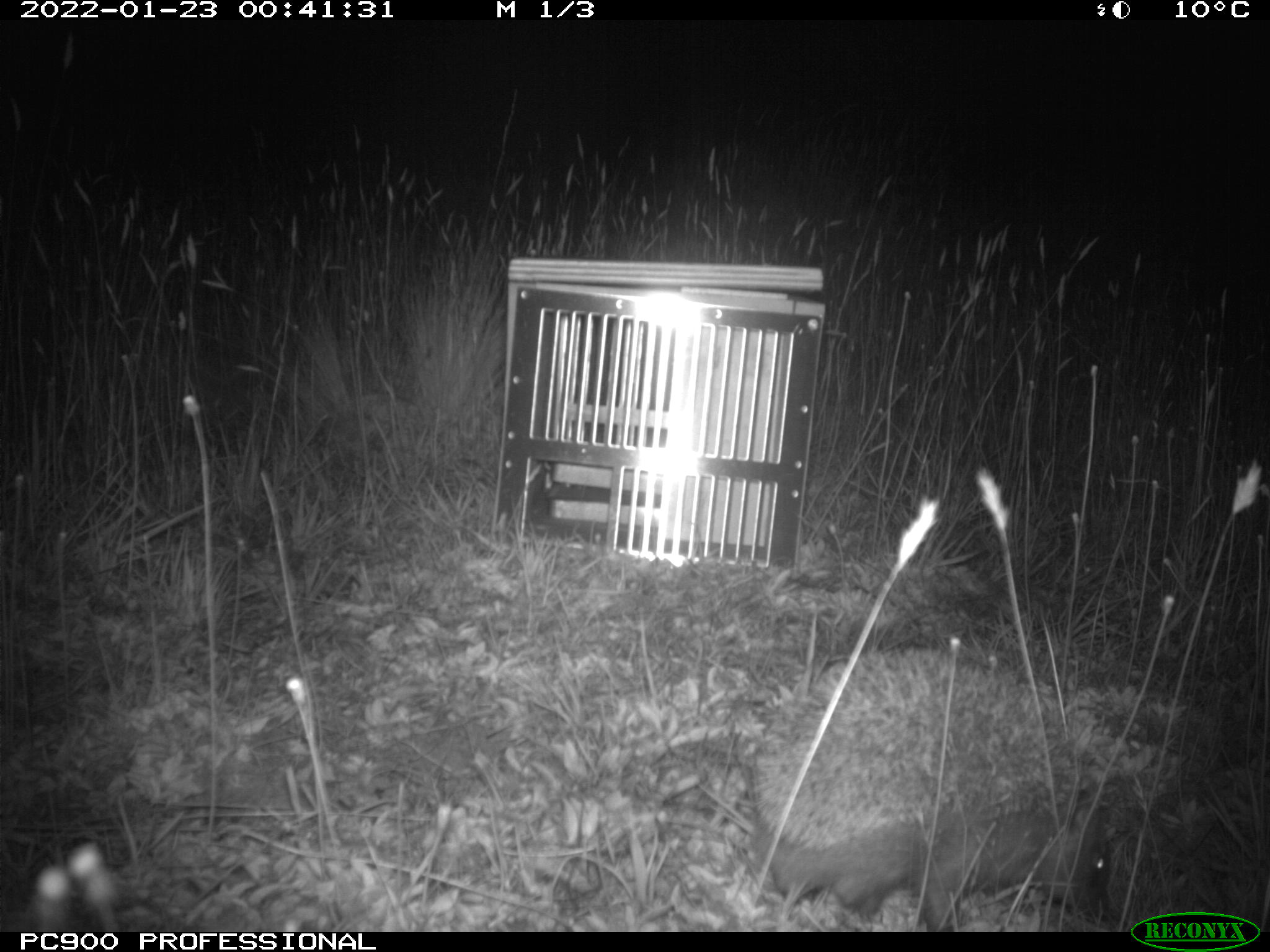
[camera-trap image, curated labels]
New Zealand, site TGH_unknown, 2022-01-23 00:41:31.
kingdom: Animalia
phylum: Chordata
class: Mammalia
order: Eulipotyphla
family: Erinaceidae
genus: Erinaceus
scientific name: Erinaceus europaeus europaeus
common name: european hedgehog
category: hedgehog